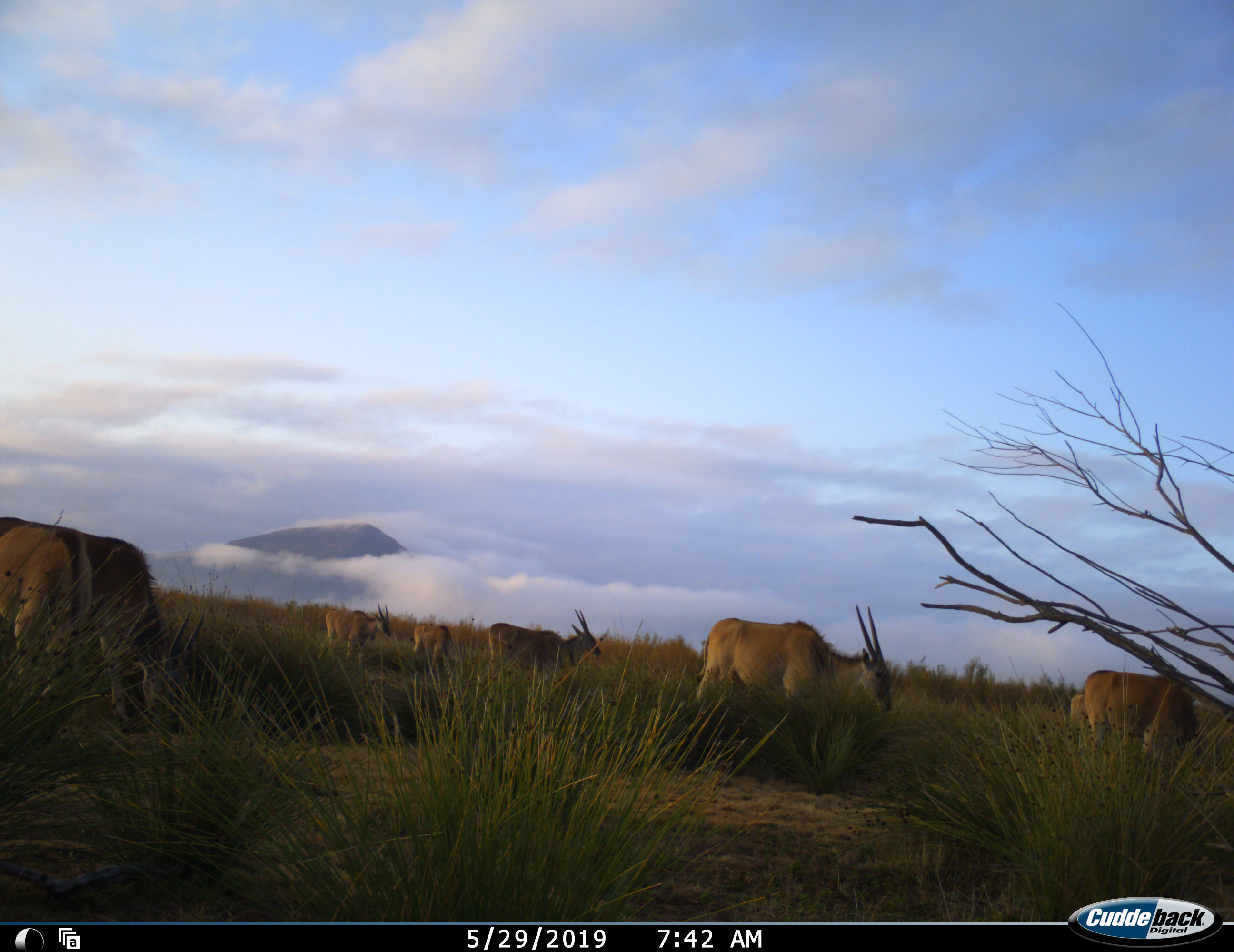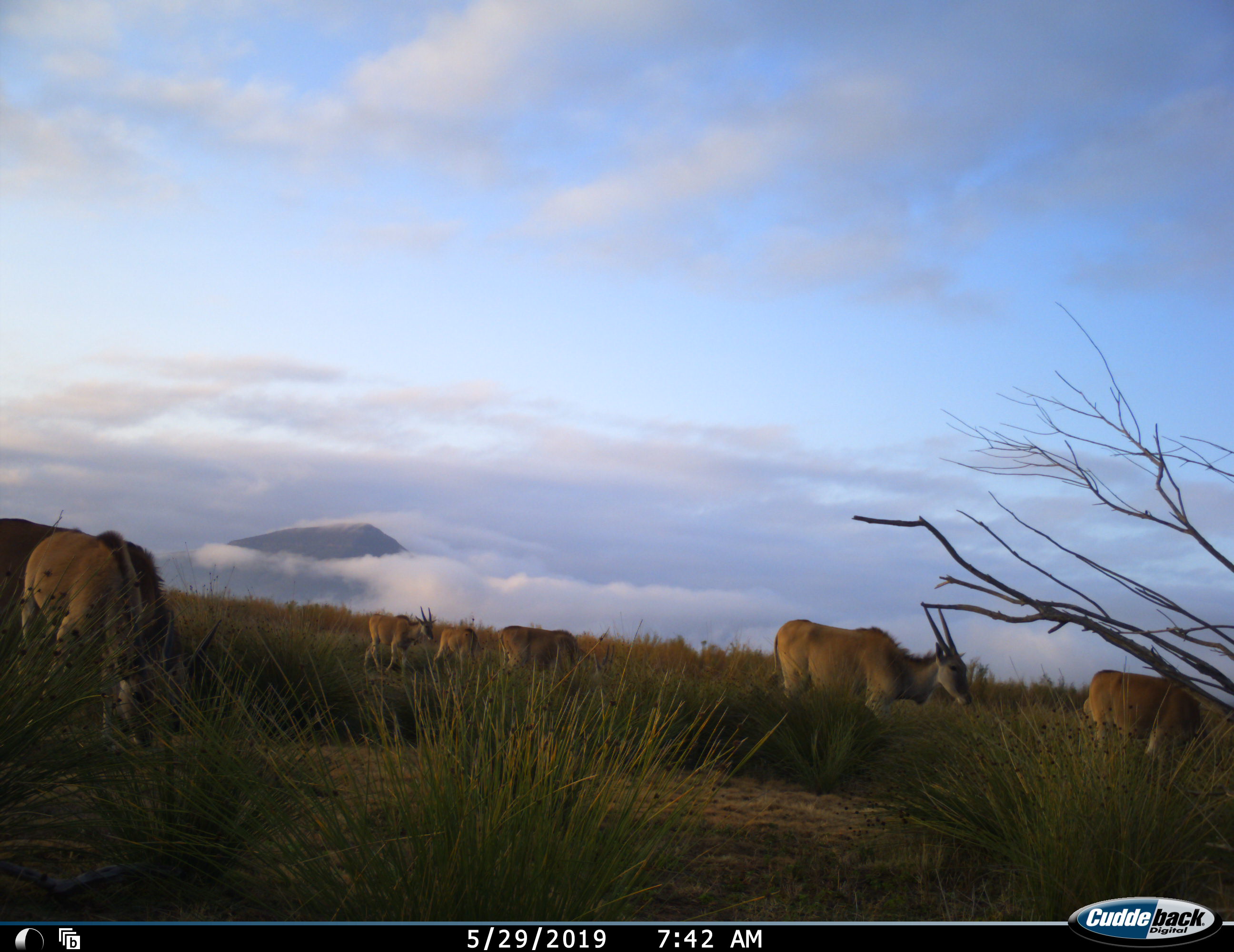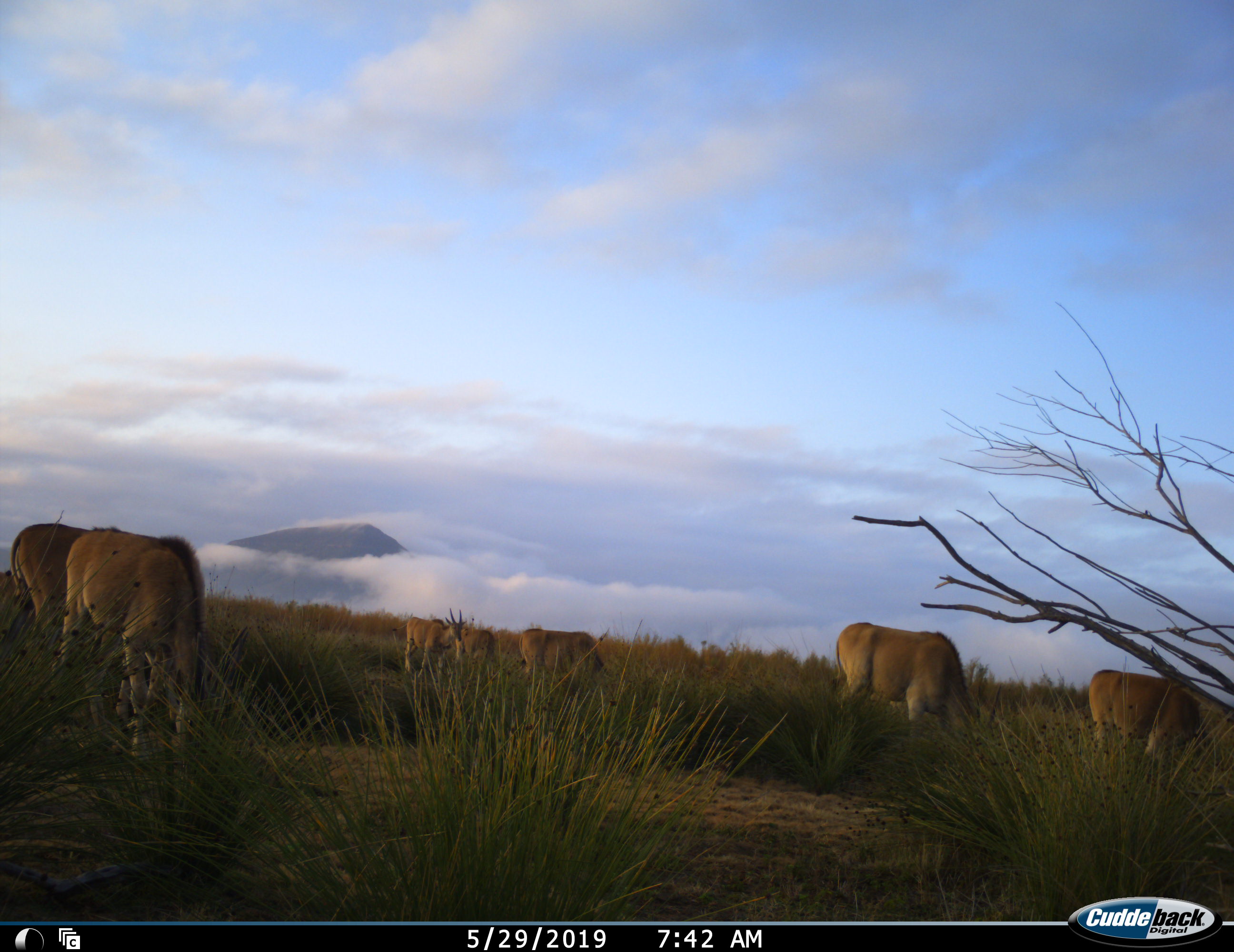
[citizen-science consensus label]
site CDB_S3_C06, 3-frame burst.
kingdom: Animalia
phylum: Chordata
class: Mammalia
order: Artiodactyla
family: Bovidae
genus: Tragelaphus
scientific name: Tragelaphus oryx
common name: eland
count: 7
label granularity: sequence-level